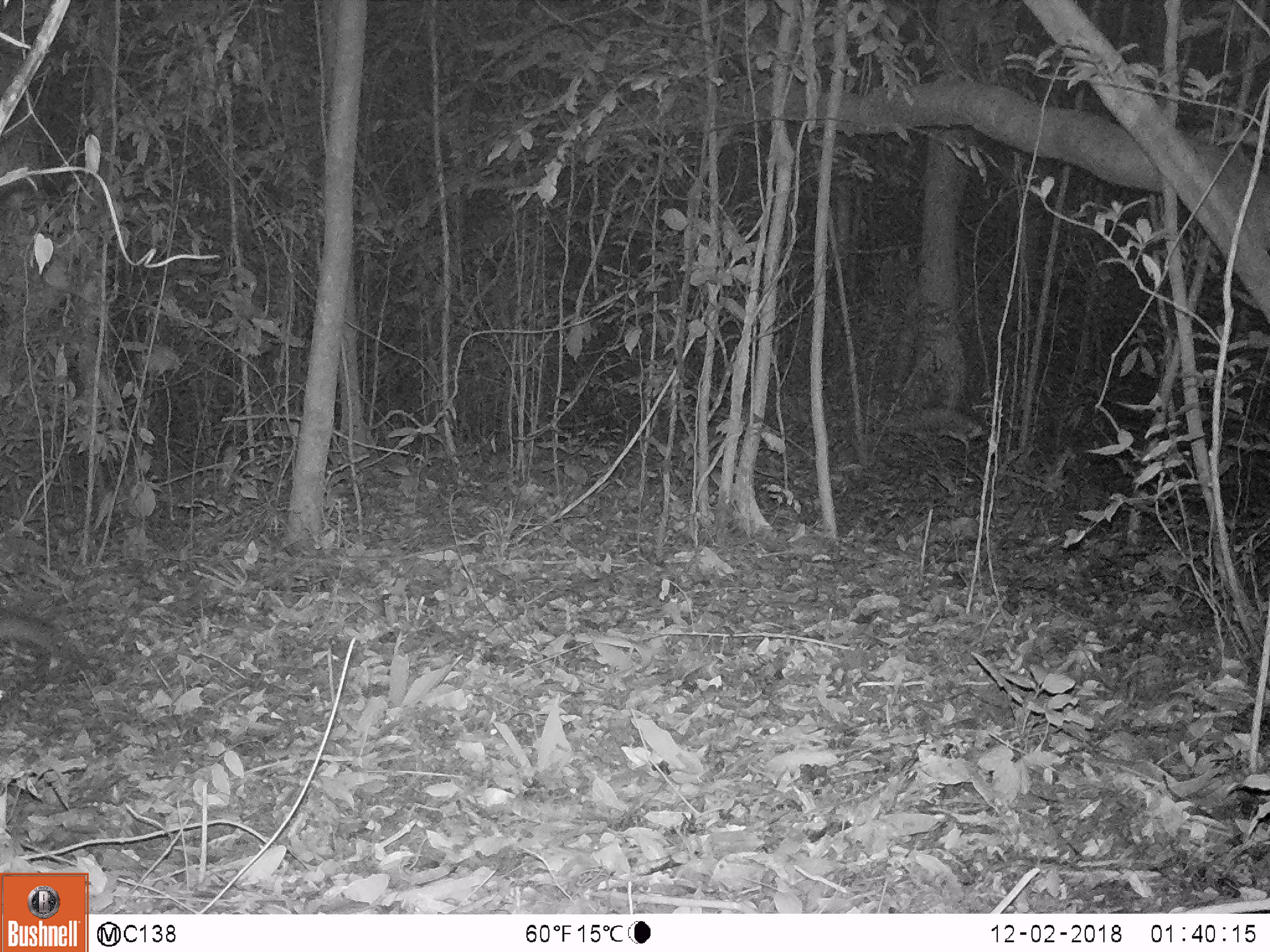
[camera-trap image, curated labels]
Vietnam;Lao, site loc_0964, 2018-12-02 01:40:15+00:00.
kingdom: Animalia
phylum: Chordata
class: Mammalia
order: Artiodactyla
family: Suidae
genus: Sus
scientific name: Sus scrofa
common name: eurasian wild pig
Eurasian wild pig (Sus scrofa). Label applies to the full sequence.